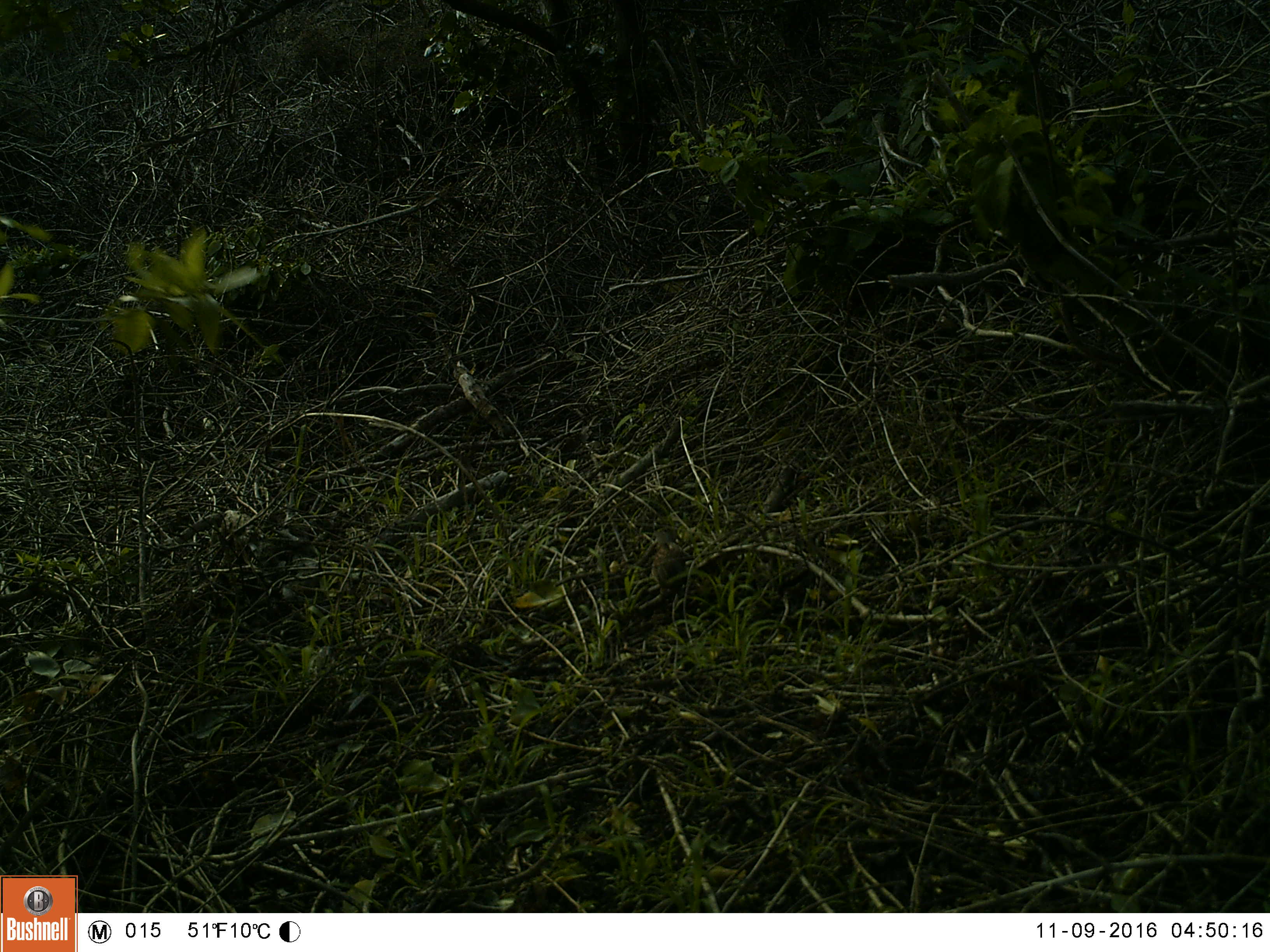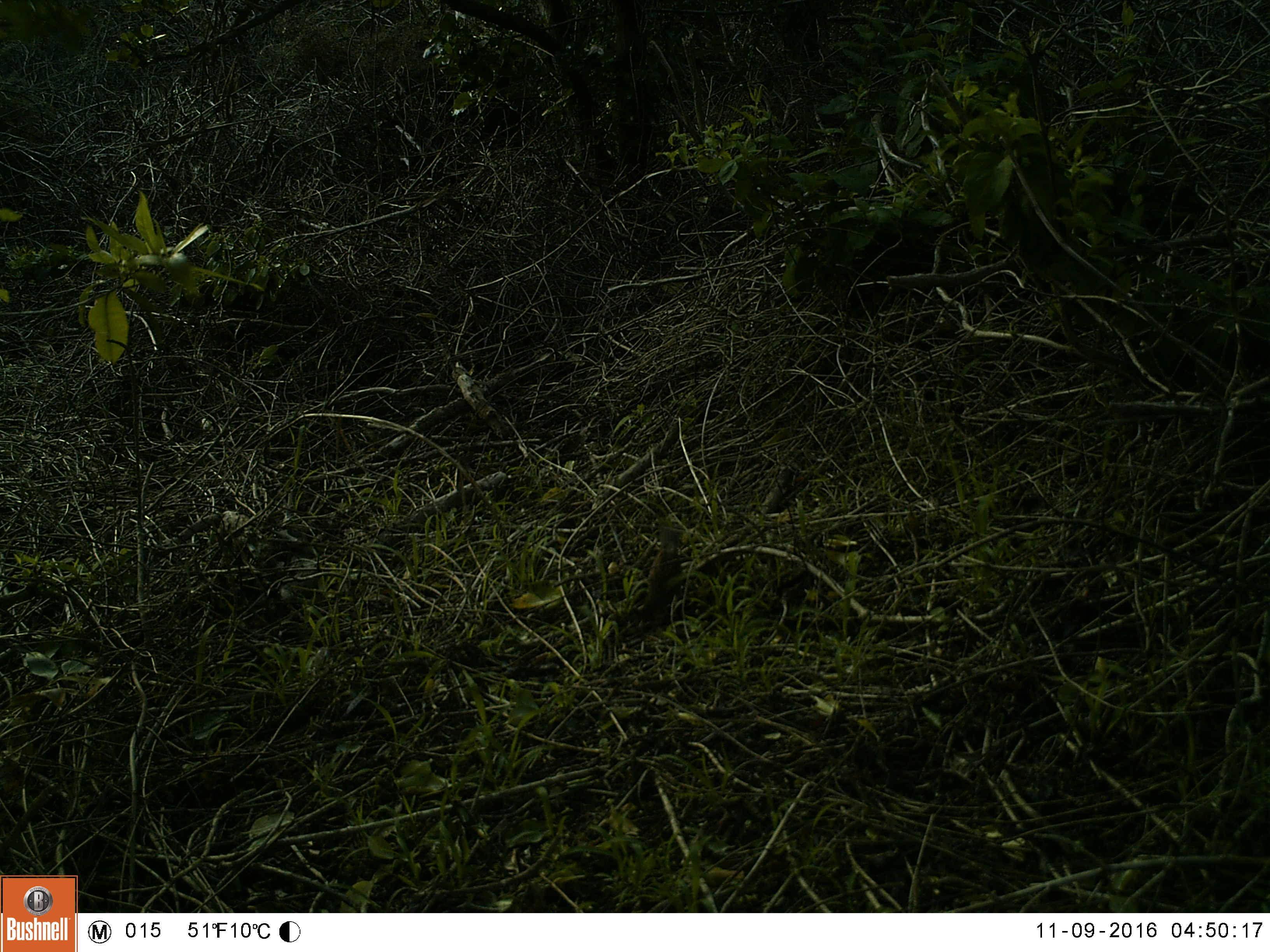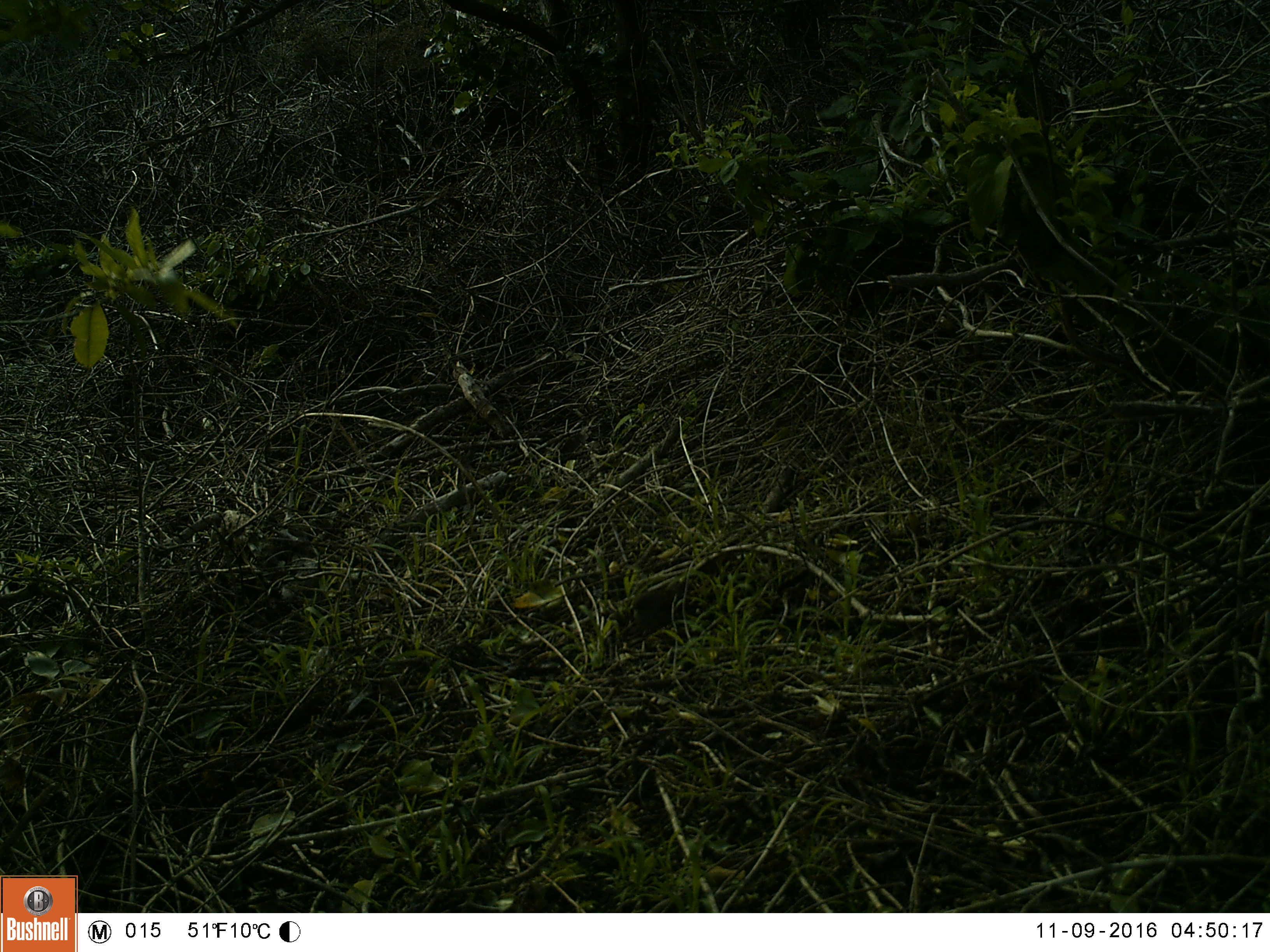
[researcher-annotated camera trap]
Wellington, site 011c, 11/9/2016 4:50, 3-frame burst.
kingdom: Animalia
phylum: Chordata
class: Aves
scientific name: Aves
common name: bird